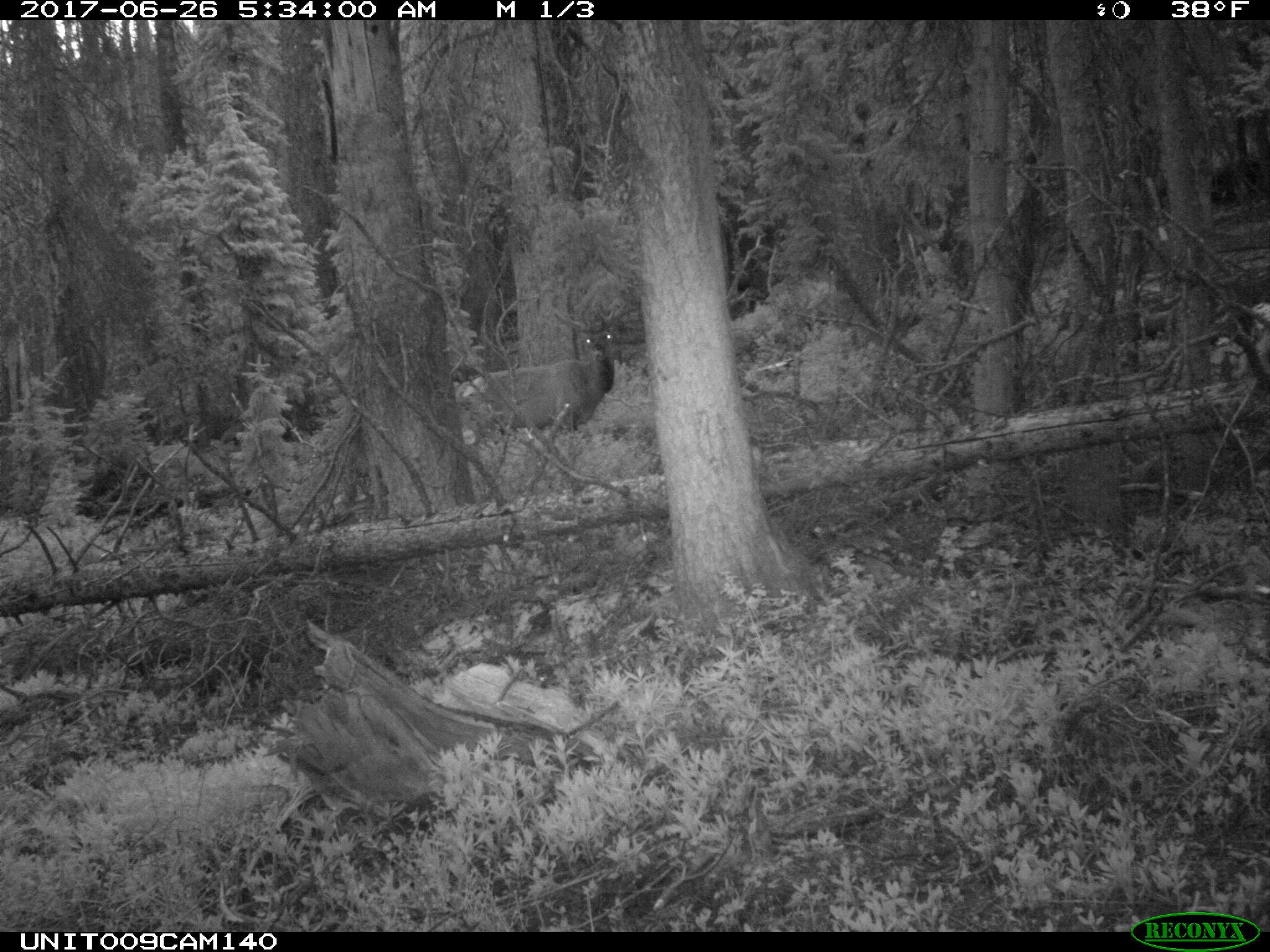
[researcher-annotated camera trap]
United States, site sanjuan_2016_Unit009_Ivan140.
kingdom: Animalia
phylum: Chordata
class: Mammalia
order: Artiodactyla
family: Cervidae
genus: Cervus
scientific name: Cervus elaphus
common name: red deer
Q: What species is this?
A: Cervus elaphus (red deer).